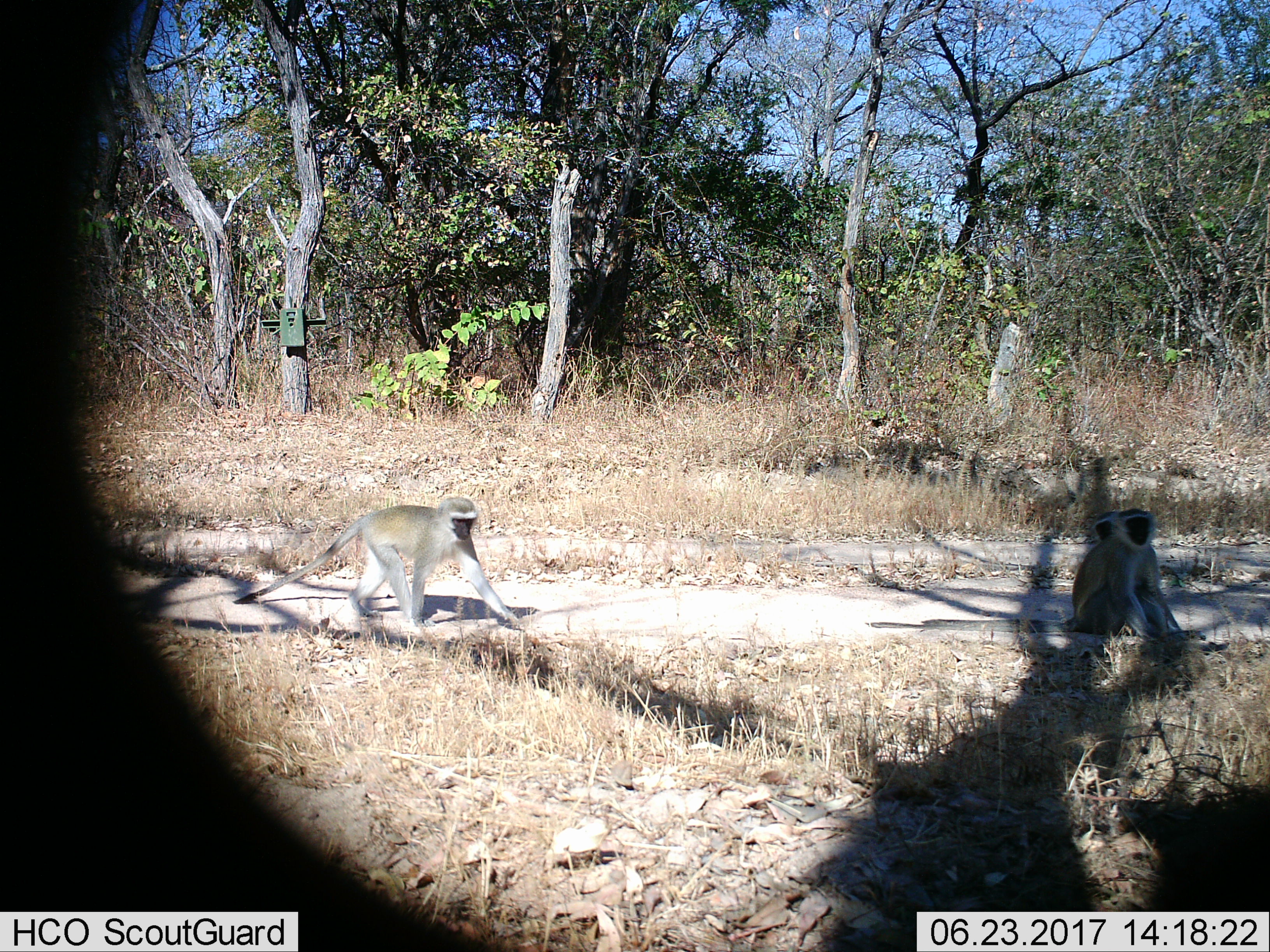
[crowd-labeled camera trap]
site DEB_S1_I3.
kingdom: Animalia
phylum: Chordata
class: Mammalia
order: Primates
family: Cercopithecidae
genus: Chlorocebus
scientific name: Chlorocebus pygerythrus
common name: vervet monkey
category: monkeyvervet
Monkeyvervet (vervet monkey) (Chlorocebus pygerythrus), count 3. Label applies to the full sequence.